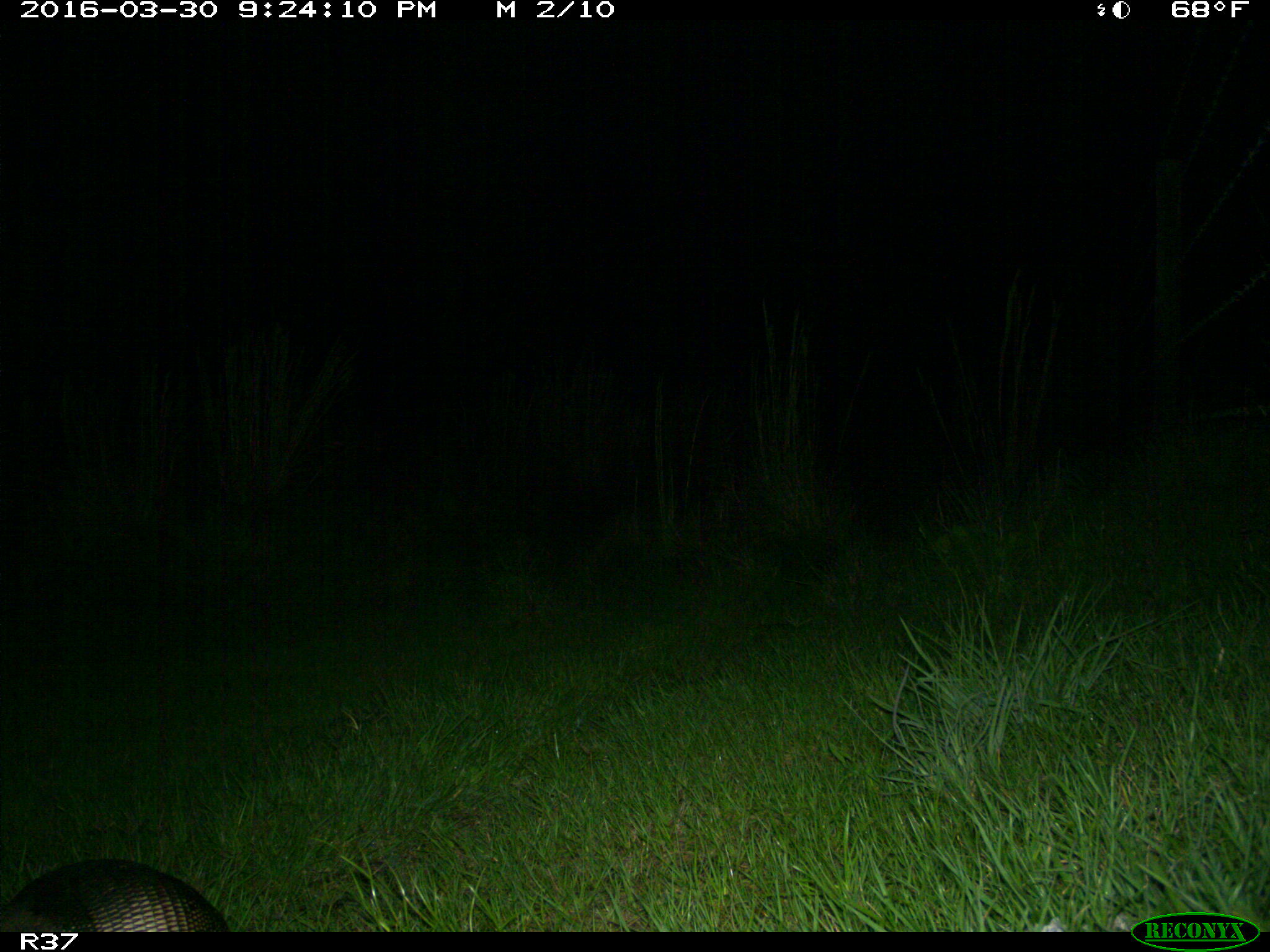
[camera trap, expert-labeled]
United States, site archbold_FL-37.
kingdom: Animalia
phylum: Chordata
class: Mammalia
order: Cingulata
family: Dasypodidae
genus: Dasypus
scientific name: Dasypus novemcinctus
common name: nine-banded armadillo